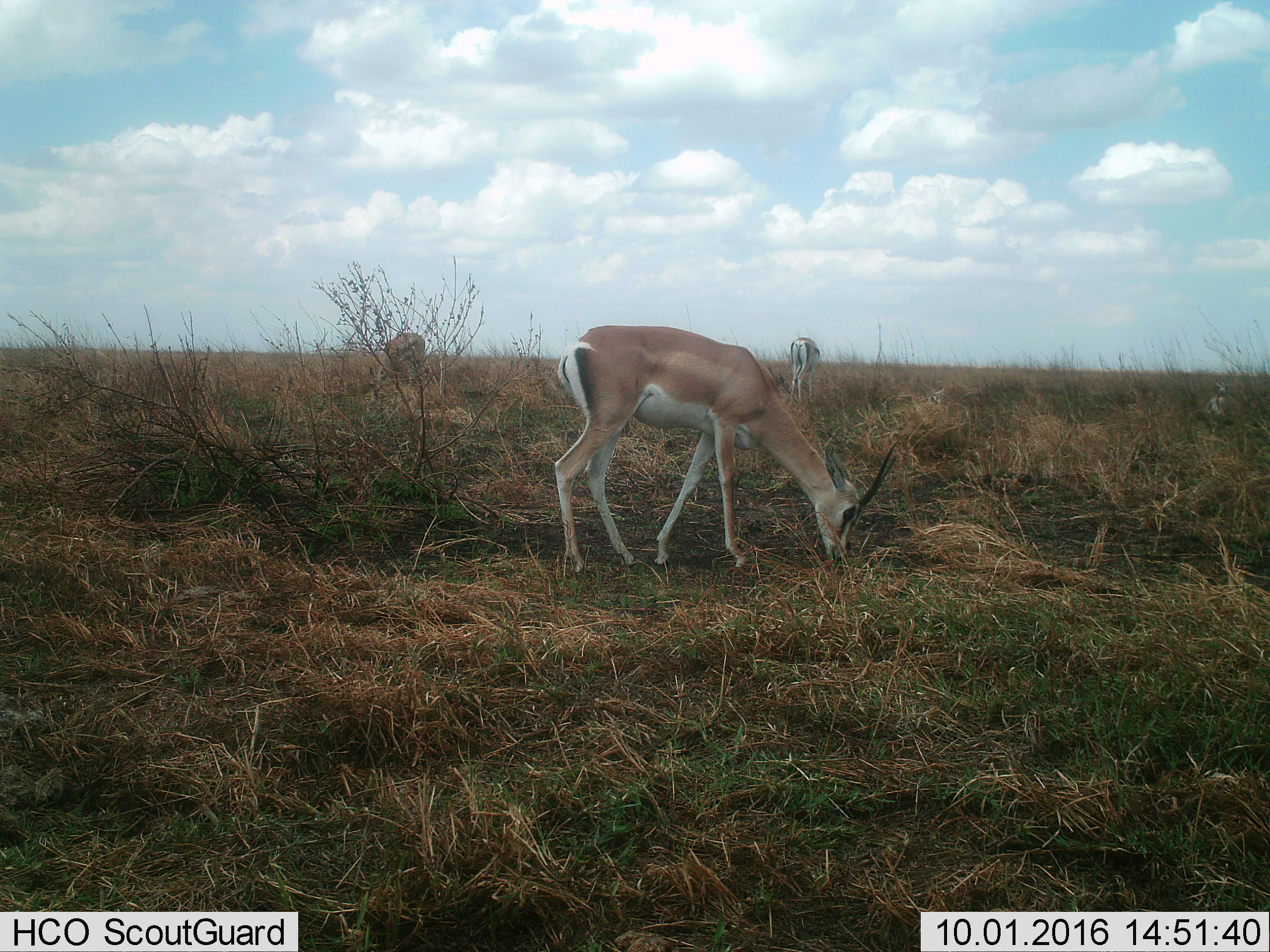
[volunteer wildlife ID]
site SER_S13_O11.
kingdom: Animalia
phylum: Chordata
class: Mammalia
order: Artiodactyla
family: Bovidae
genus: Nanger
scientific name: Nanger granti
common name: grant's gazelle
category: gazellegrants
Gazellegrants (grant's gazelle) (Nanger granti), count 4. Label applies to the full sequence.